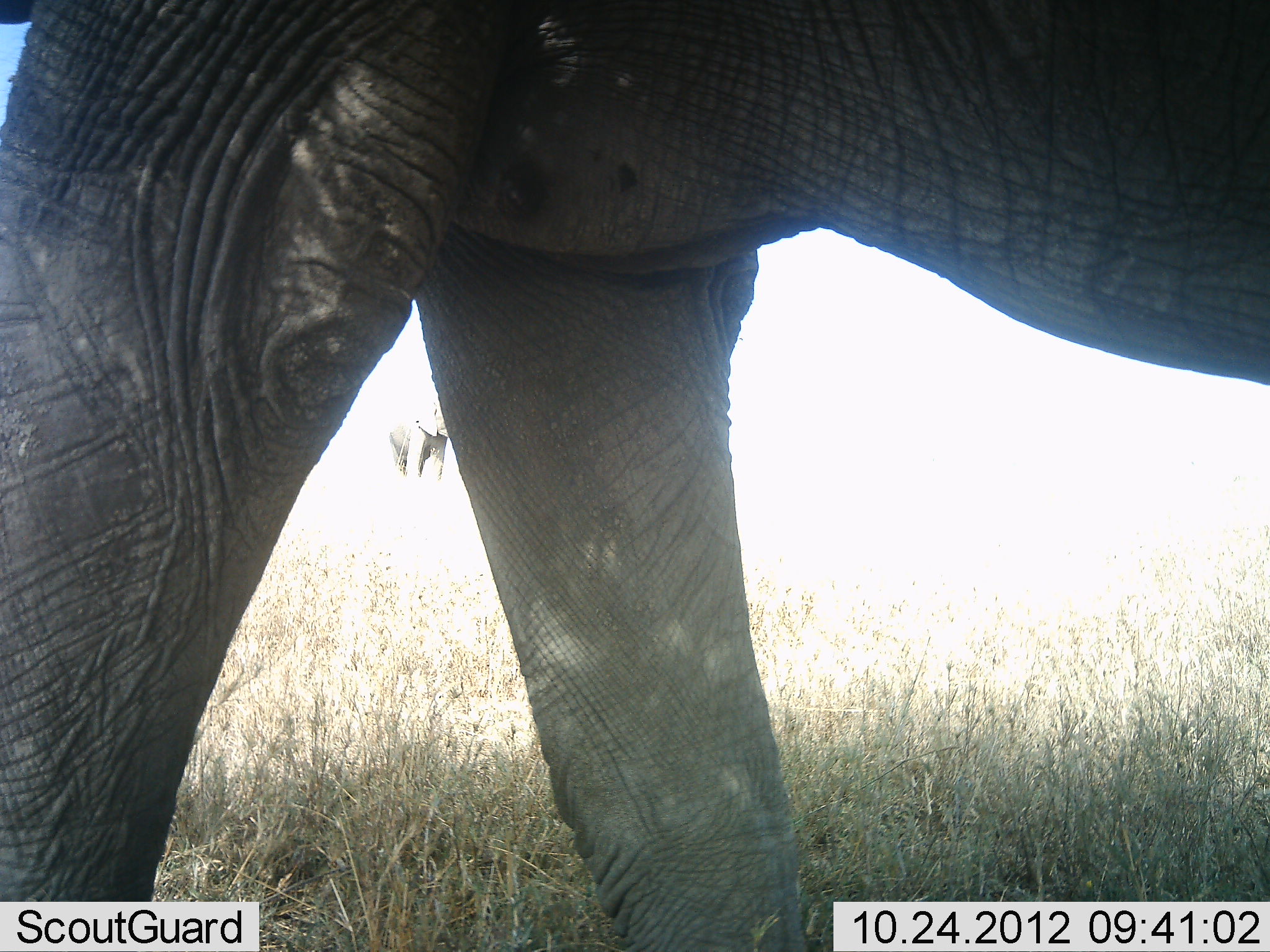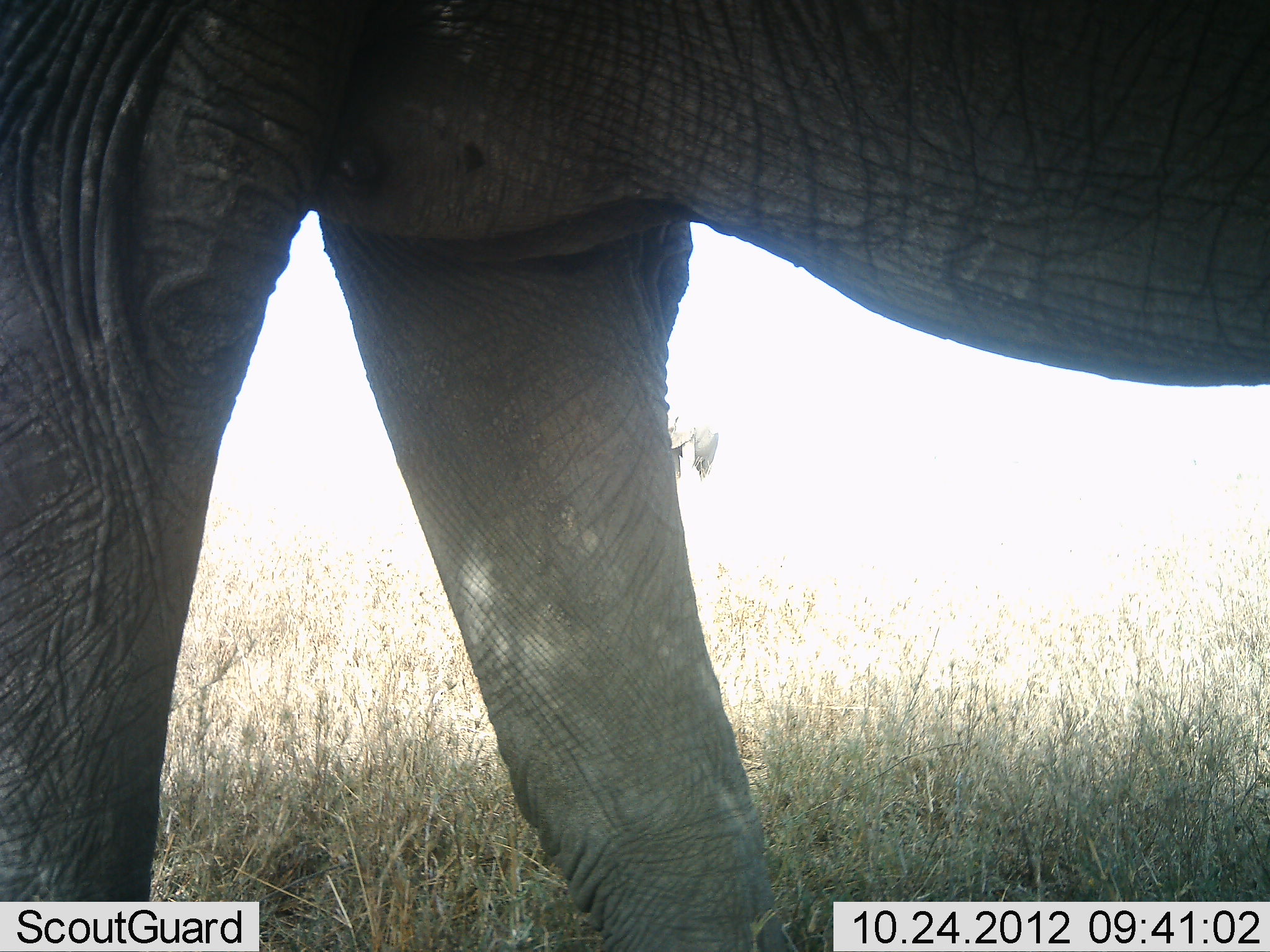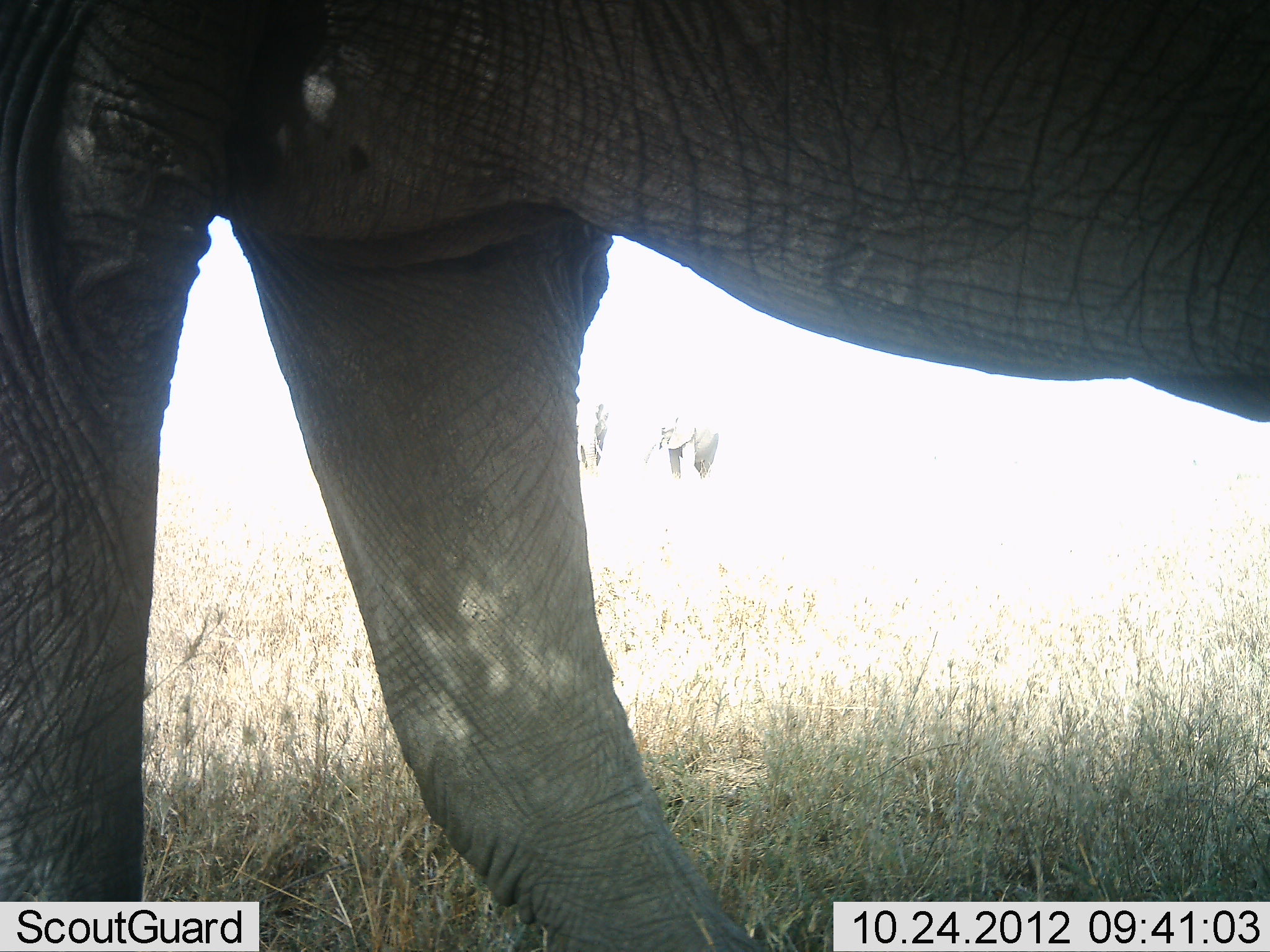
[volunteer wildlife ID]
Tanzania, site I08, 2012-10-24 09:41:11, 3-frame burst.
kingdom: Animalia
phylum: Chordata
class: Mammalia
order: Proboscidea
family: Elephantidae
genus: Loxodonta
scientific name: Loxodonta africana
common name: african bush elephant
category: elephant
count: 4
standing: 70%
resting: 0%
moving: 50%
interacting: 0%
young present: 0%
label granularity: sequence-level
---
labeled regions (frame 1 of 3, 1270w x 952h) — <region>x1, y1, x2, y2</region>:
animal: <region>0, 0, 1269, 951</region>; <region>415, 396, 451, 479</region>; <region>387, 411, 412, 479</region>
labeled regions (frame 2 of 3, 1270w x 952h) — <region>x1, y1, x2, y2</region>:
animal: <region>0, 1, 1270, 952</region>; <region>669, 400, 719, 487</region>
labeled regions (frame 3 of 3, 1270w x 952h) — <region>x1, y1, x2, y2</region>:
animal: <region>1, 1, 1268, 952</region>; <region>642, 400, 719, 486</region>; <region>574, 392, 611, 475</region>